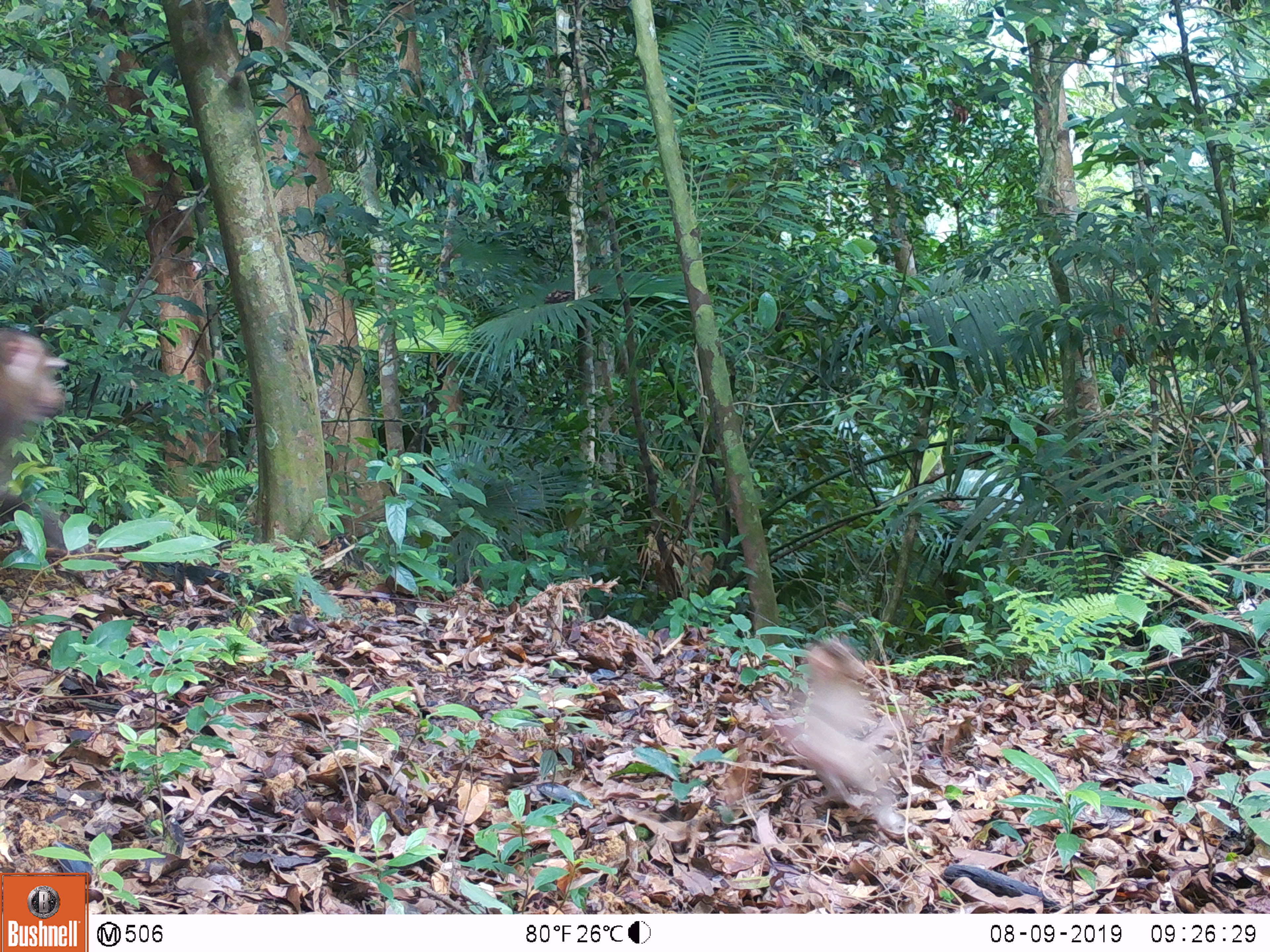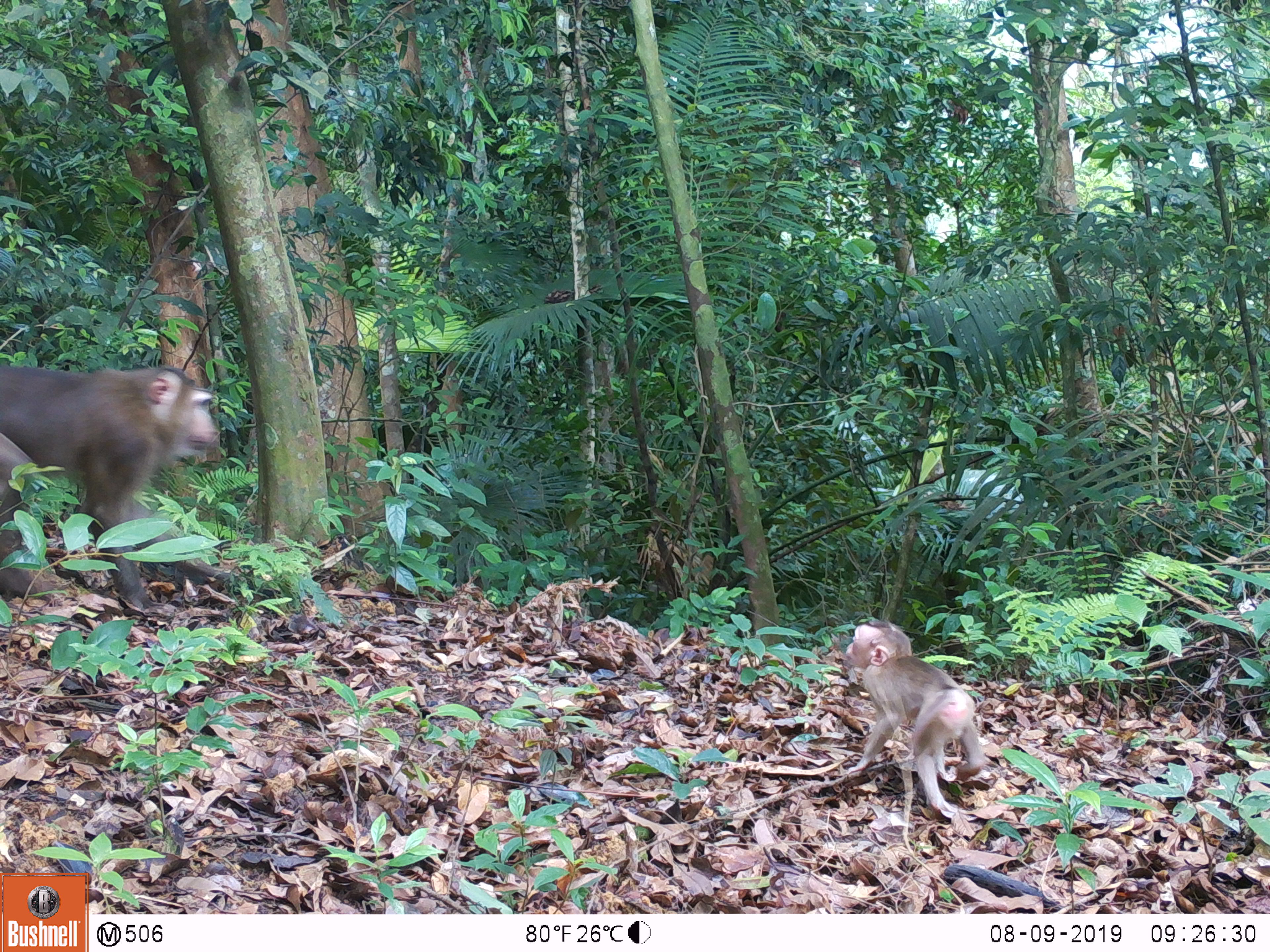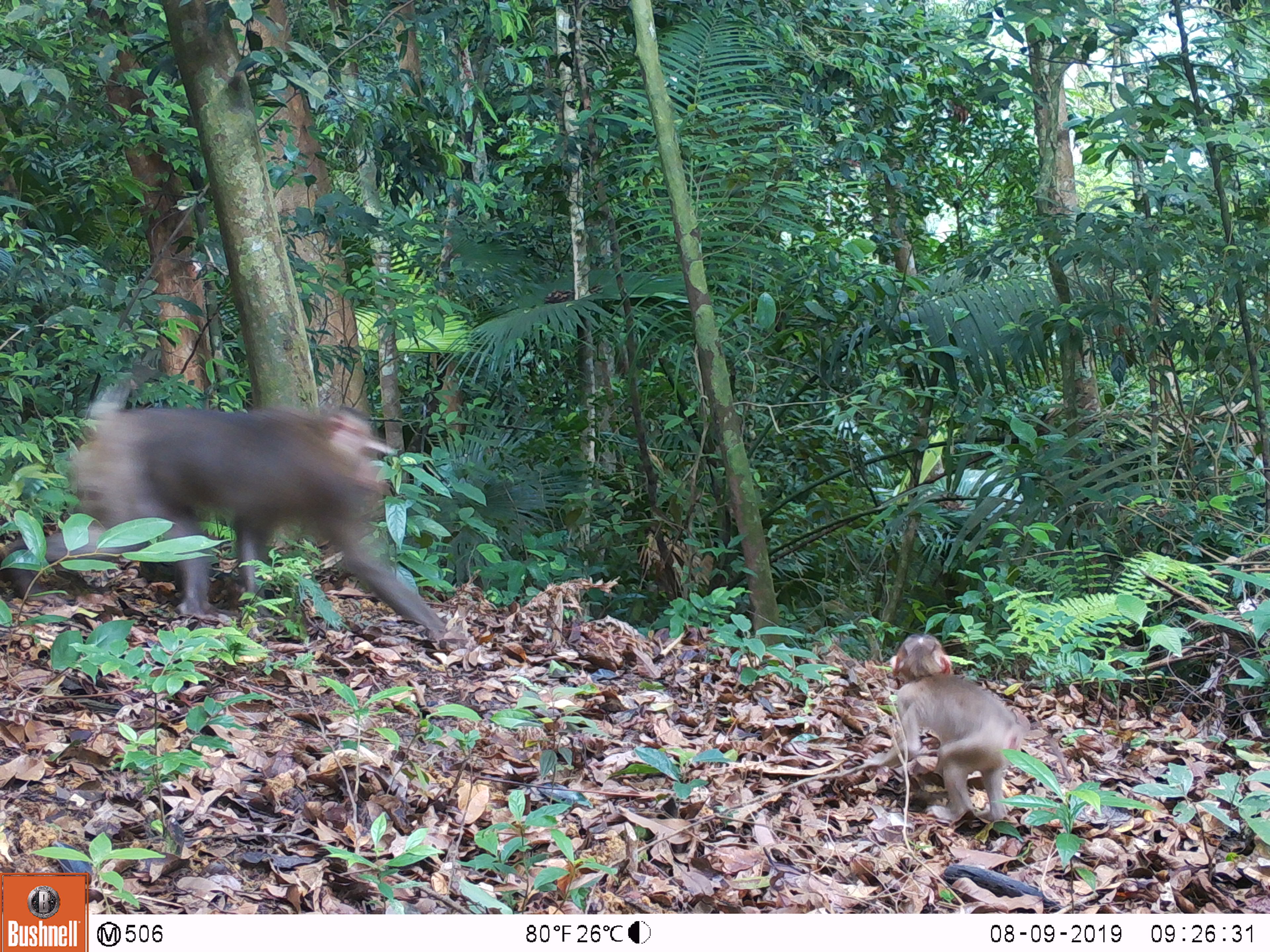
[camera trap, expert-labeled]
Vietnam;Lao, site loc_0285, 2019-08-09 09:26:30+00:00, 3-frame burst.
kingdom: Animalia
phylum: Chordata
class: Mammalia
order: Primates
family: Cercopithecidae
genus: Macaca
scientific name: Macaca nemestrina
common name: pig-tailed macaque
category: pig tailed macaque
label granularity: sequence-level